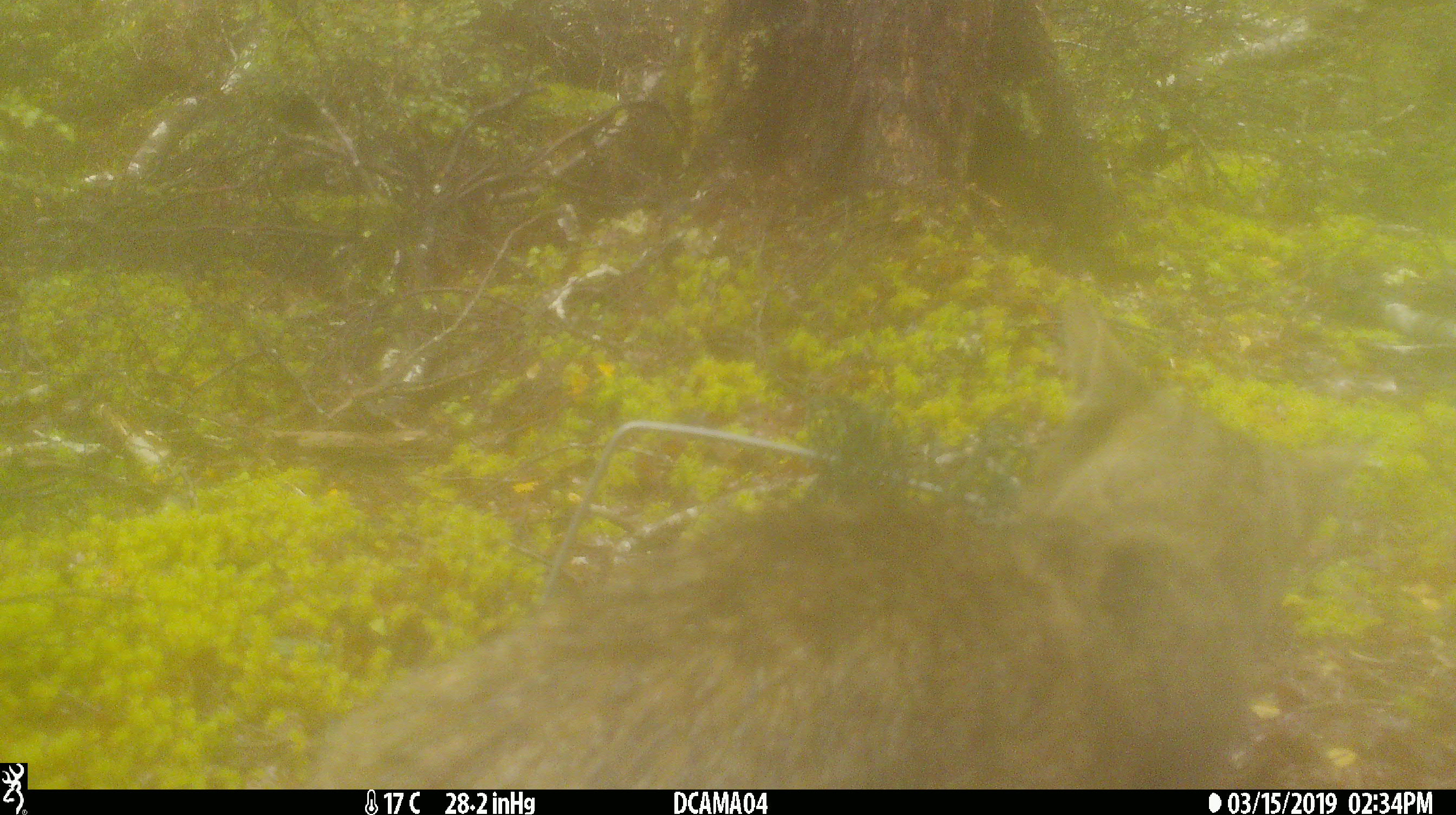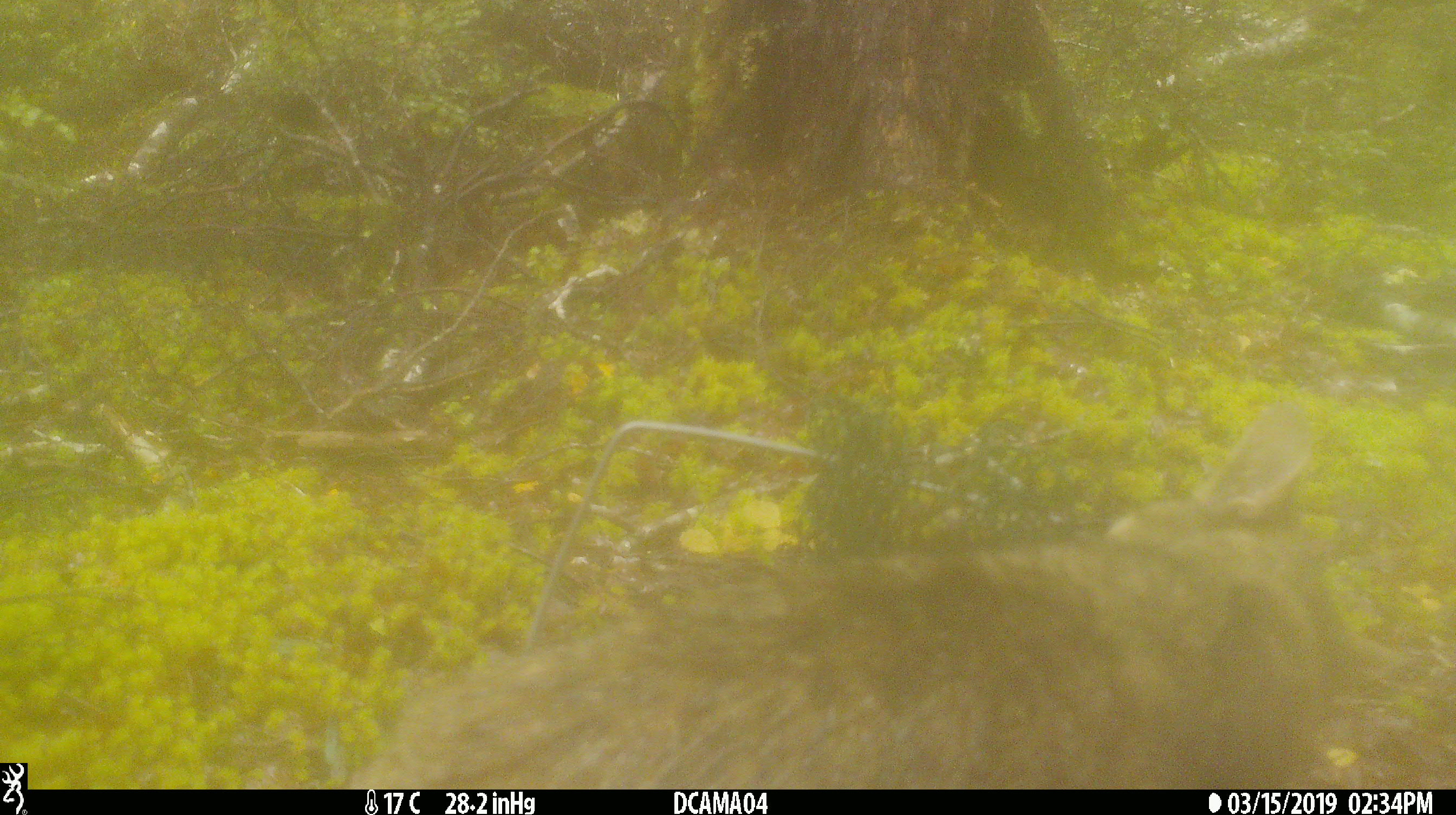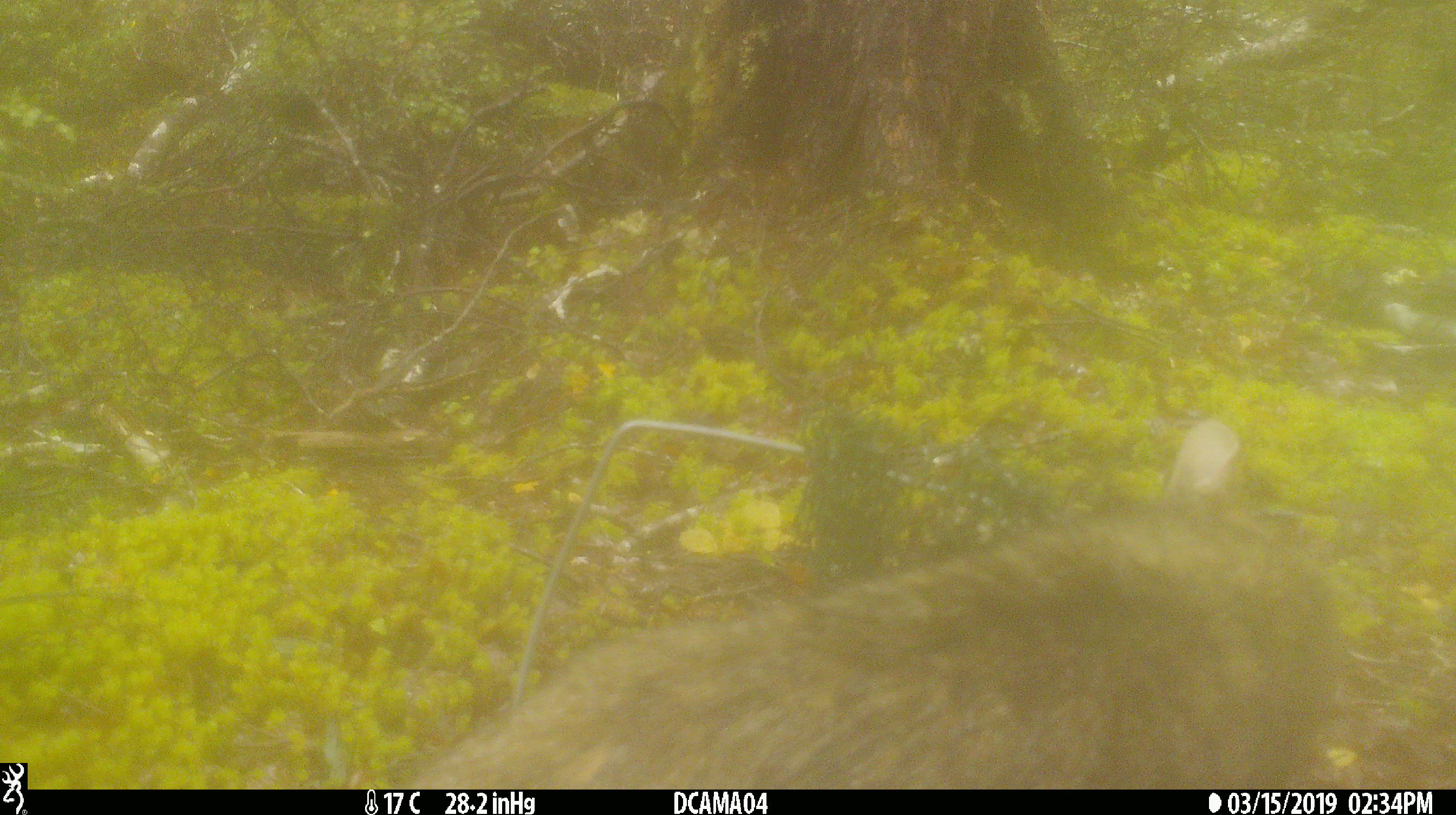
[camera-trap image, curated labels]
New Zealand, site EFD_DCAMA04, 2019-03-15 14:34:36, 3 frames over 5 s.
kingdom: Animalia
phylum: Chordata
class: Mammalia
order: Carnivora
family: Felidae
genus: Felis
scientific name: Felis catus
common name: domestic cat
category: cat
Cat (domestic cat) (Felis catus).